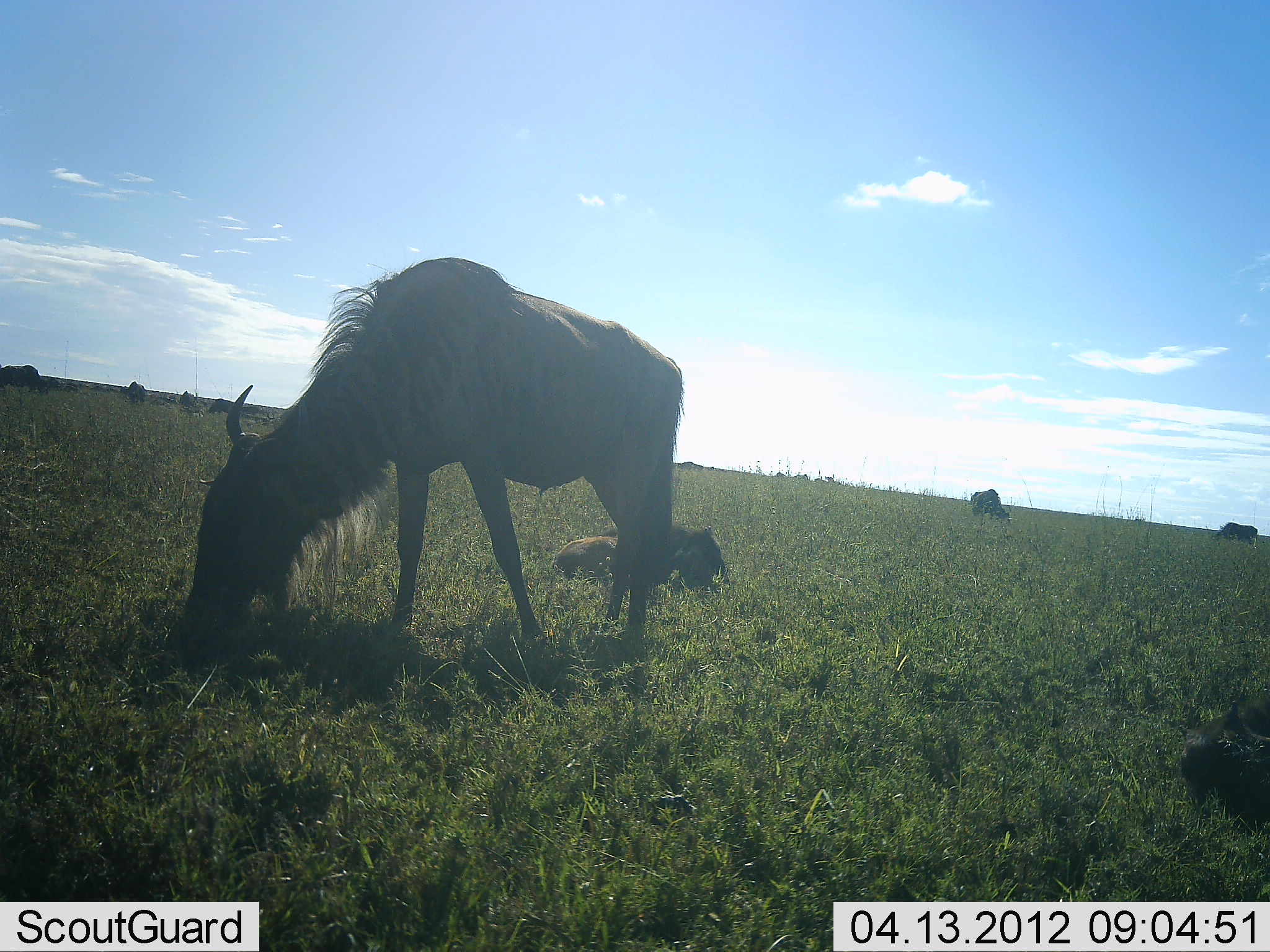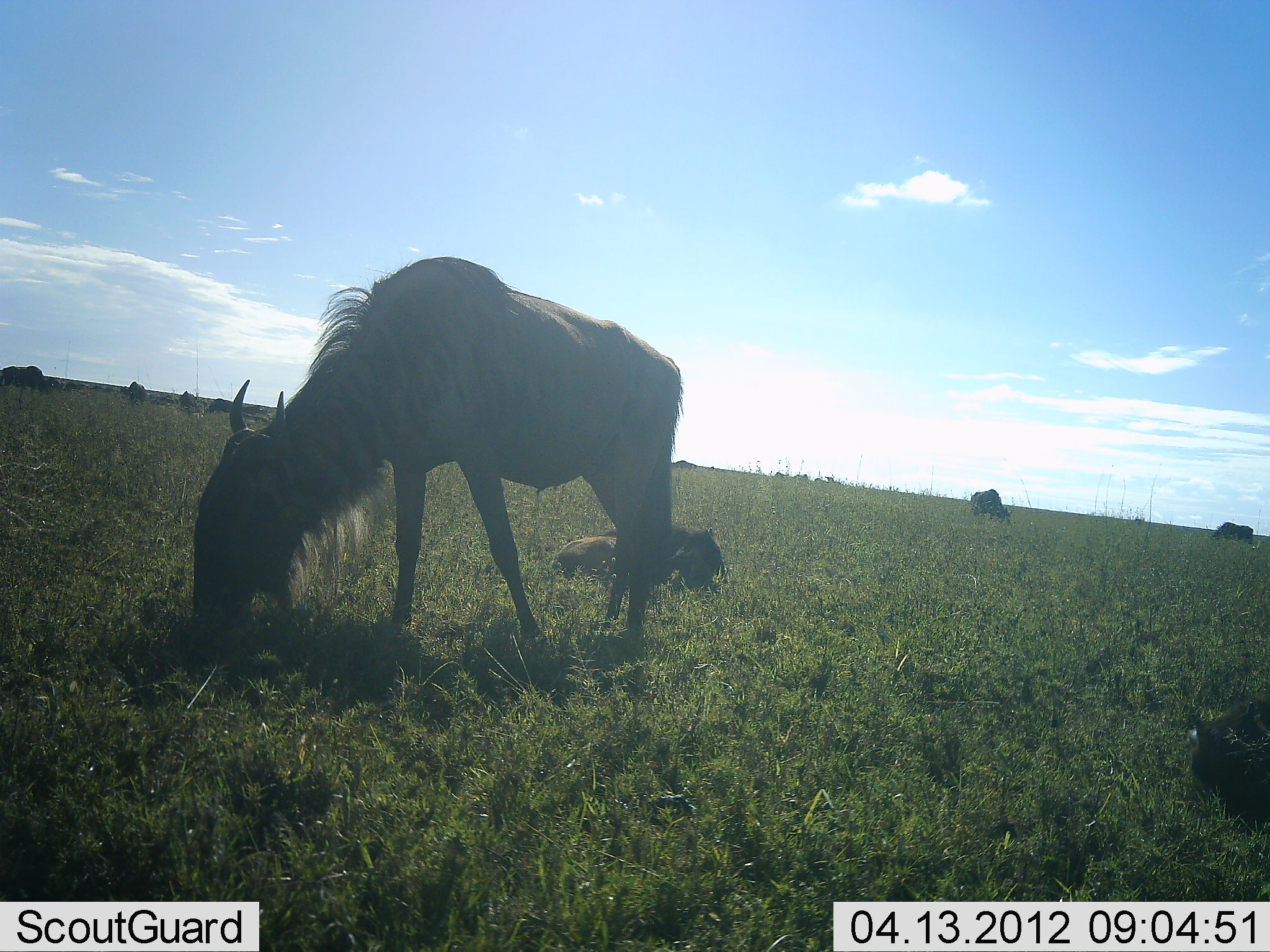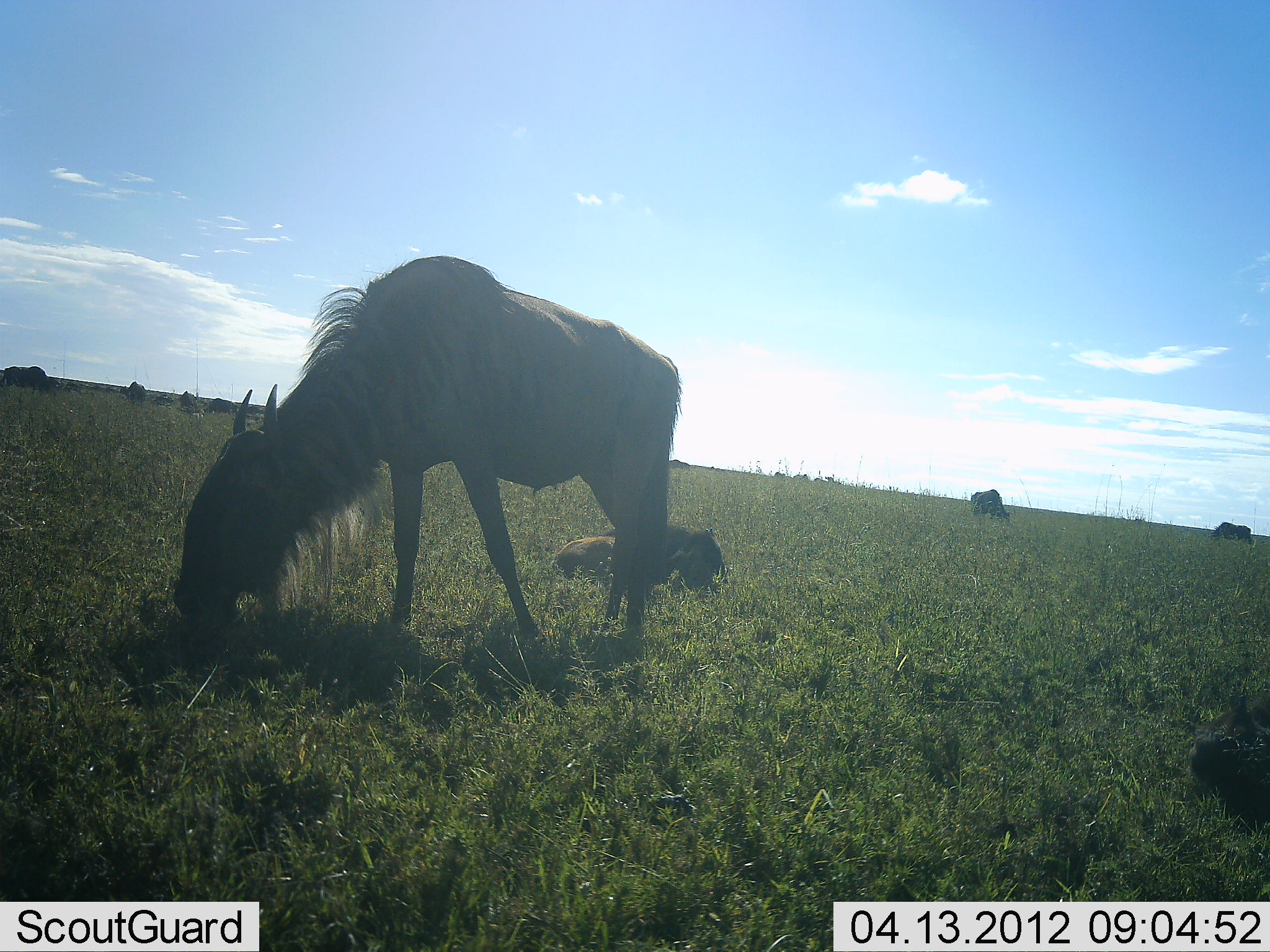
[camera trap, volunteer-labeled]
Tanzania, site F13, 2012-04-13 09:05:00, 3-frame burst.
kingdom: Animalia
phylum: Chordata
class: Mammalia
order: Artiodactyla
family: Bovidae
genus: Connochaetes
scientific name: Connochaetes taurinus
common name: blue wildebeest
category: wildebeest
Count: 10.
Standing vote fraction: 30%.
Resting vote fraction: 65%.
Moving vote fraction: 5%.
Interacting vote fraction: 0%.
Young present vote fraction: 25%.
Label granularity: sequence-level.